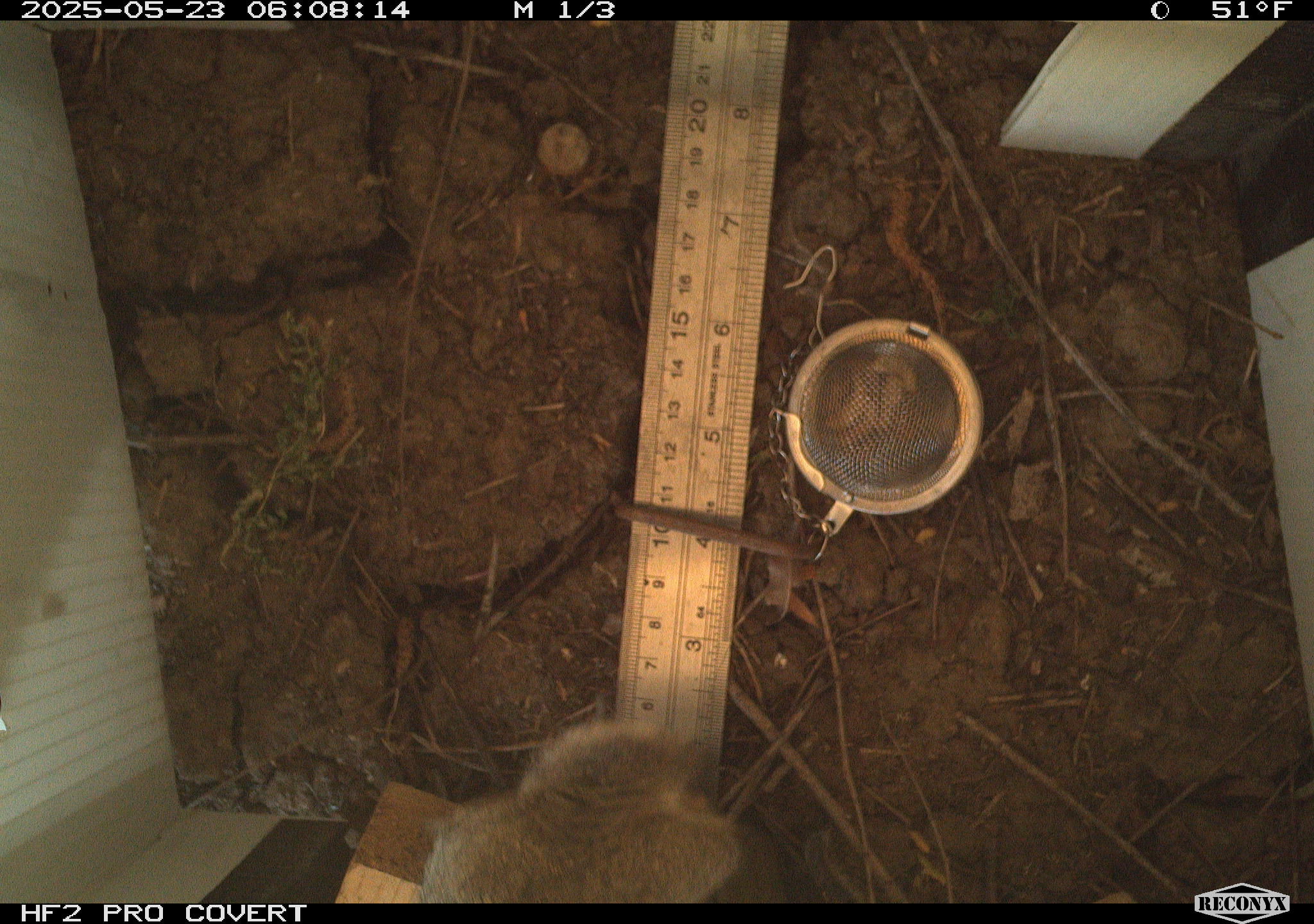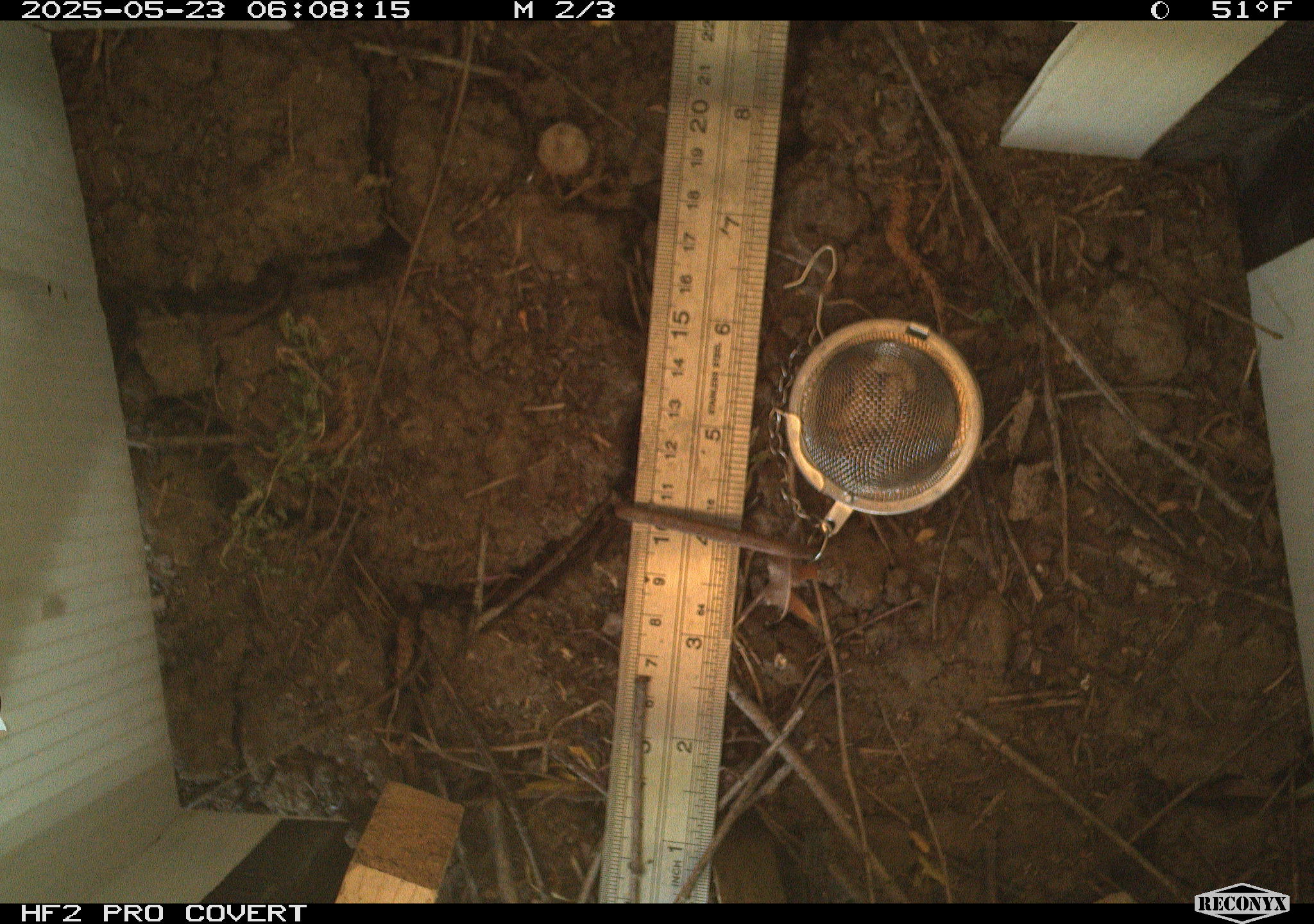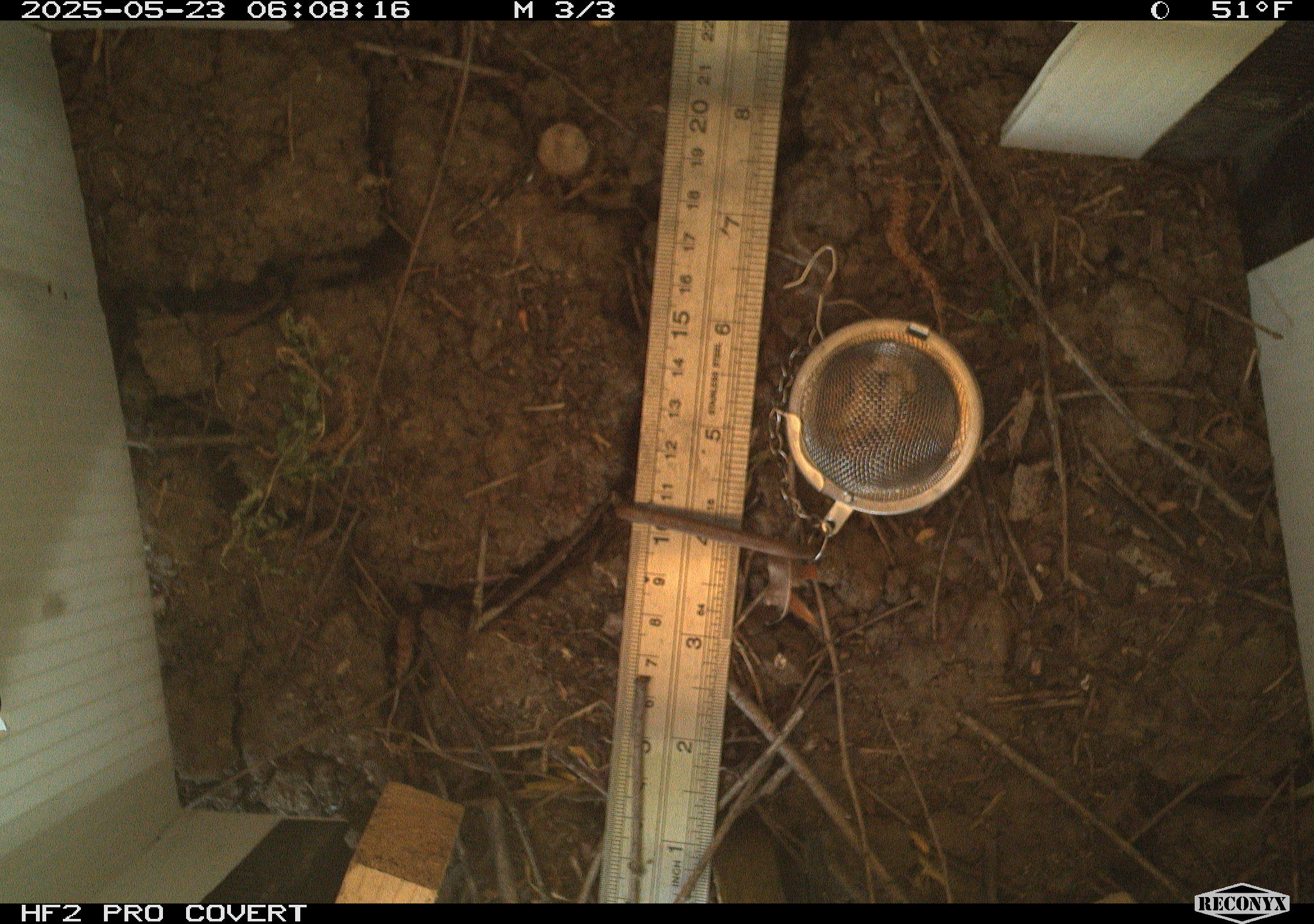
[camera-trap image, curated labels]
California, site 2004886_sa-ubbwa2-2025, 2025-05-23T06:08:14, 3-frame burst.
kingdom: Animalia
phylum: Chordata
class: Mammalia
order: Lagomorpha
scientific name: Lagomorpha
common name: hares, rabbits, and pikas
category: lagomorpha order